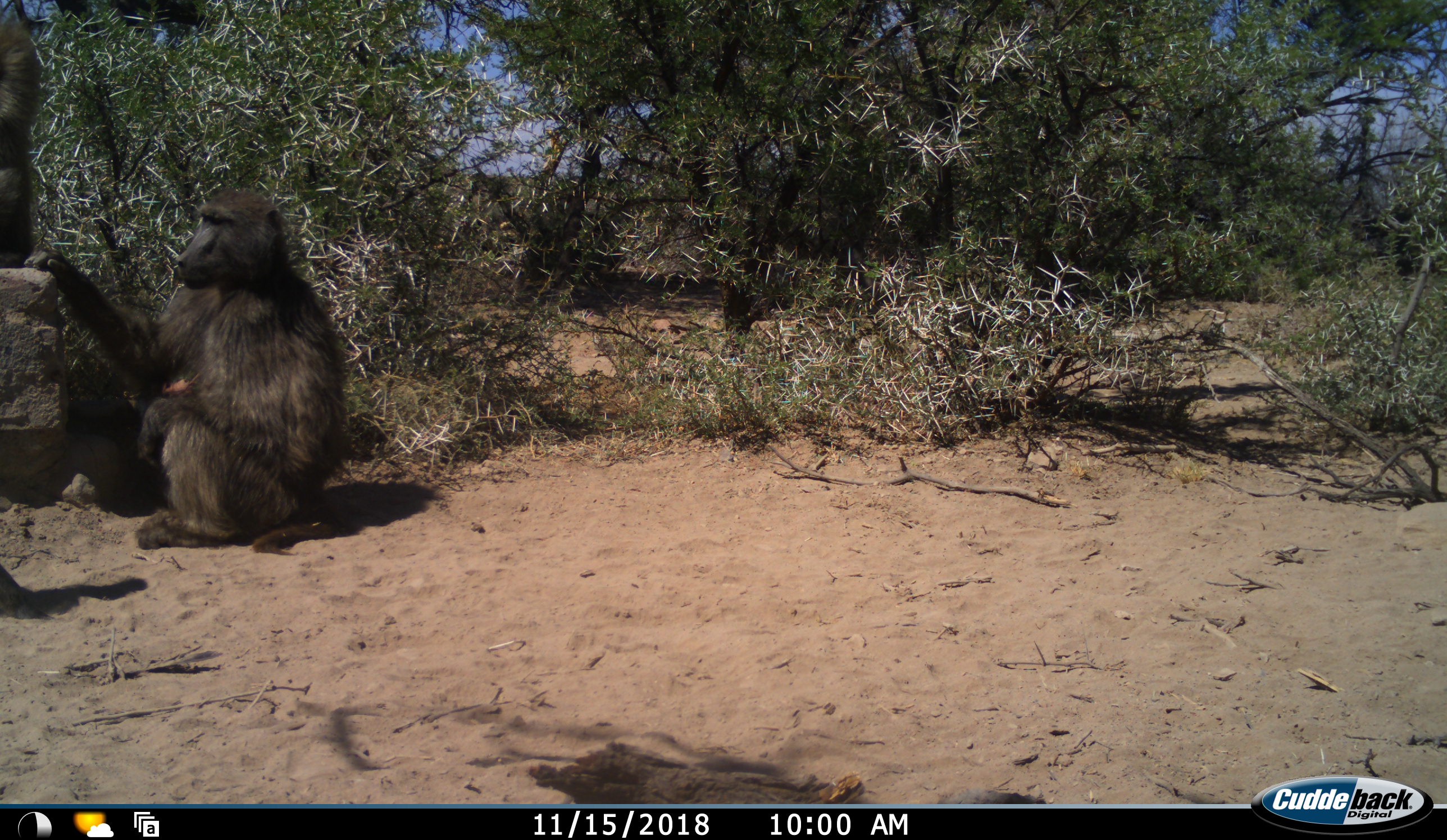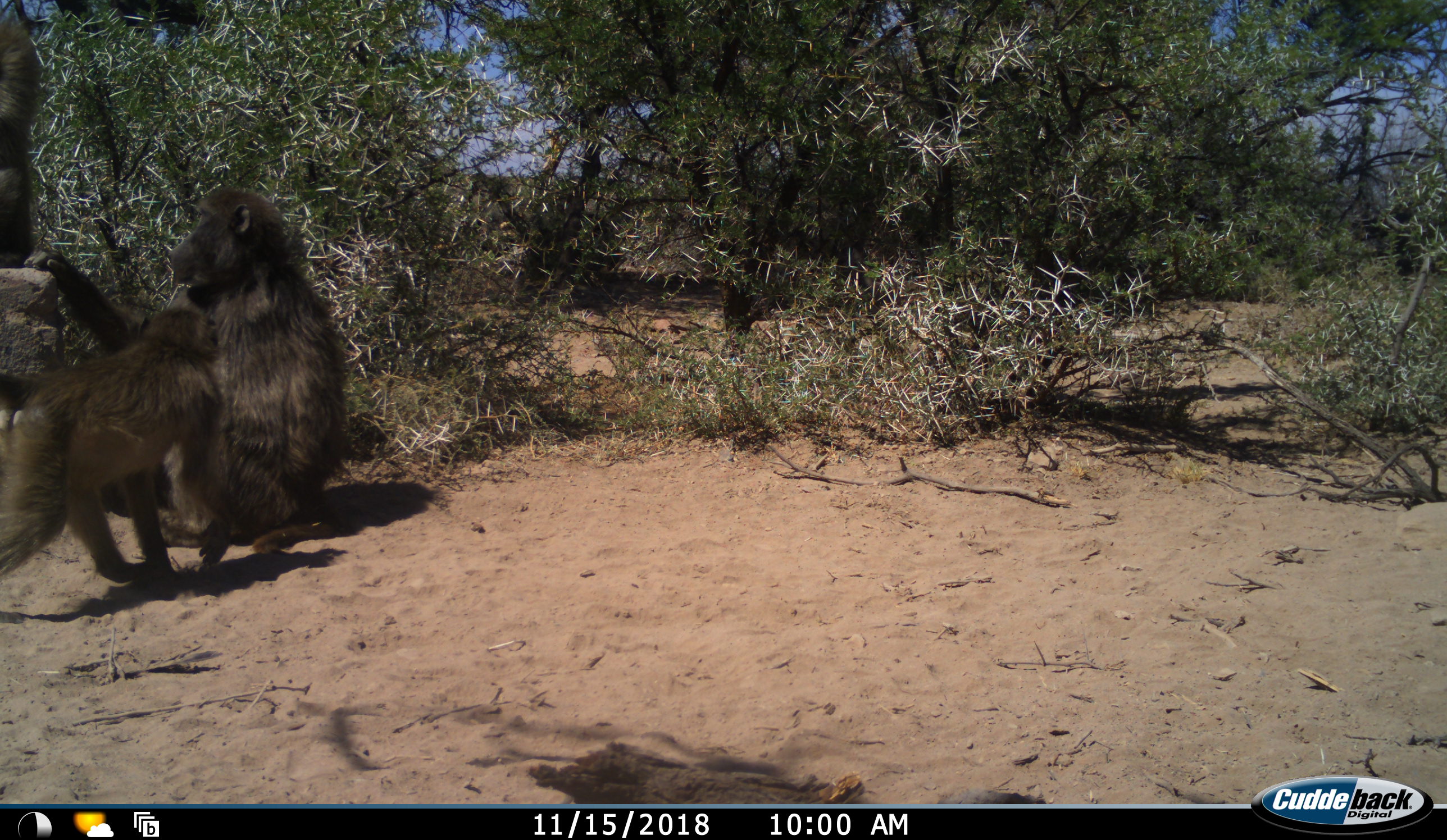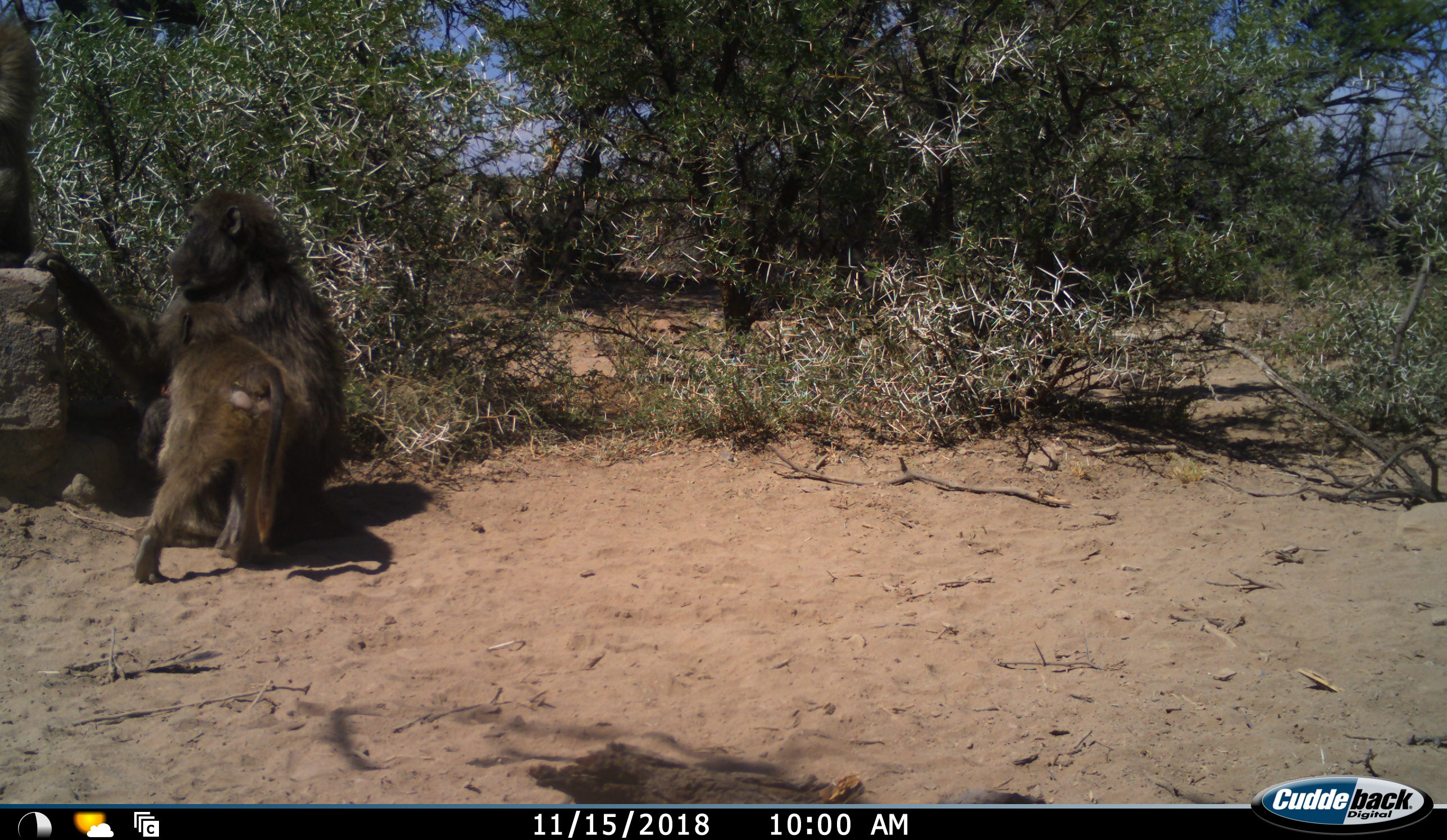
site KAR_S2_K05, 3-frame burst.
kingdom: Animalia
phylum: Chordata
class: Mammalia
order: Primates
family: Cercopithecidae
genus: Papio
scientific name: Papio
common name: baboon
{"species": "baboon (Papio)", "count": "2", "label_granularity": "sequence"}